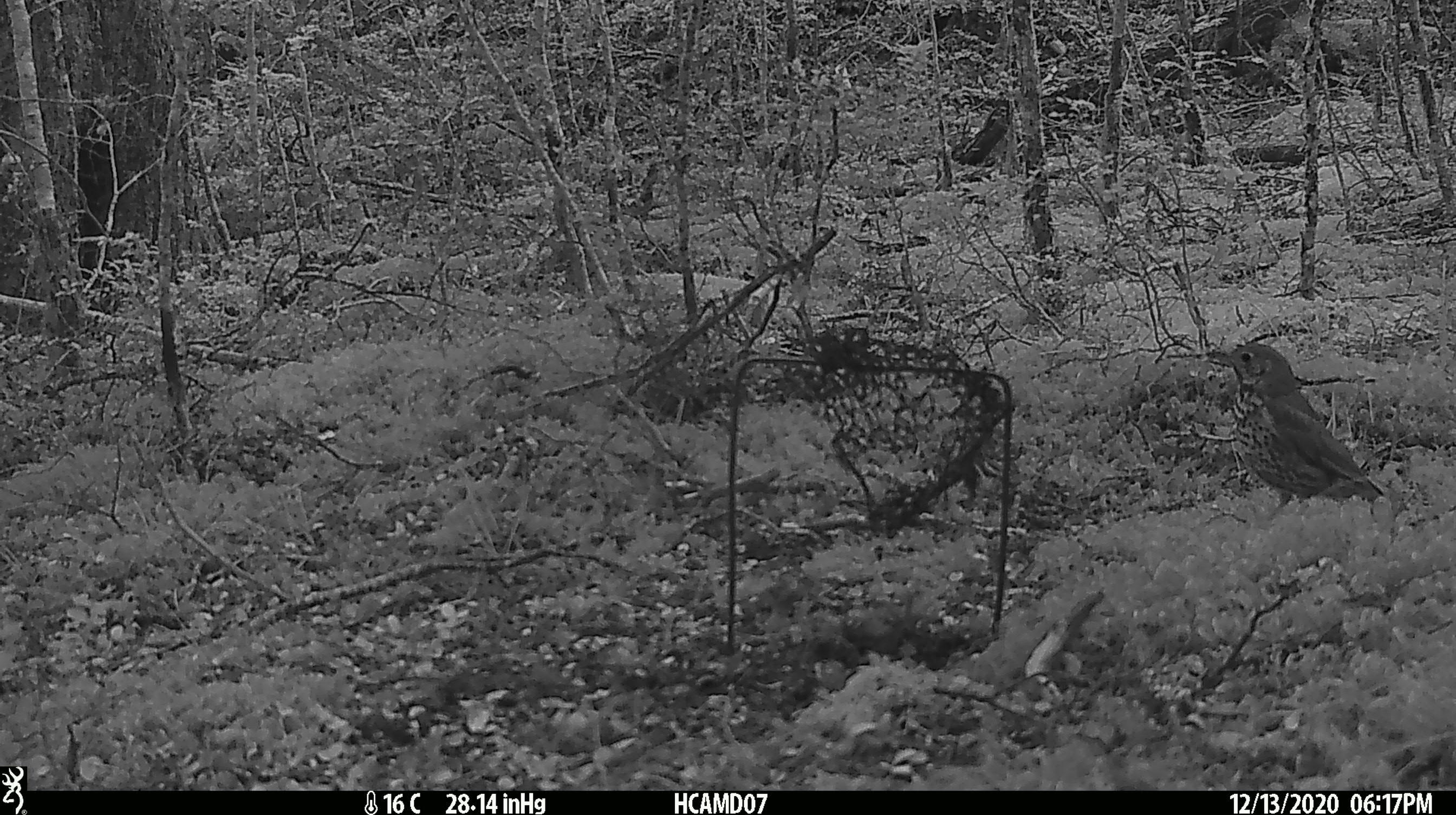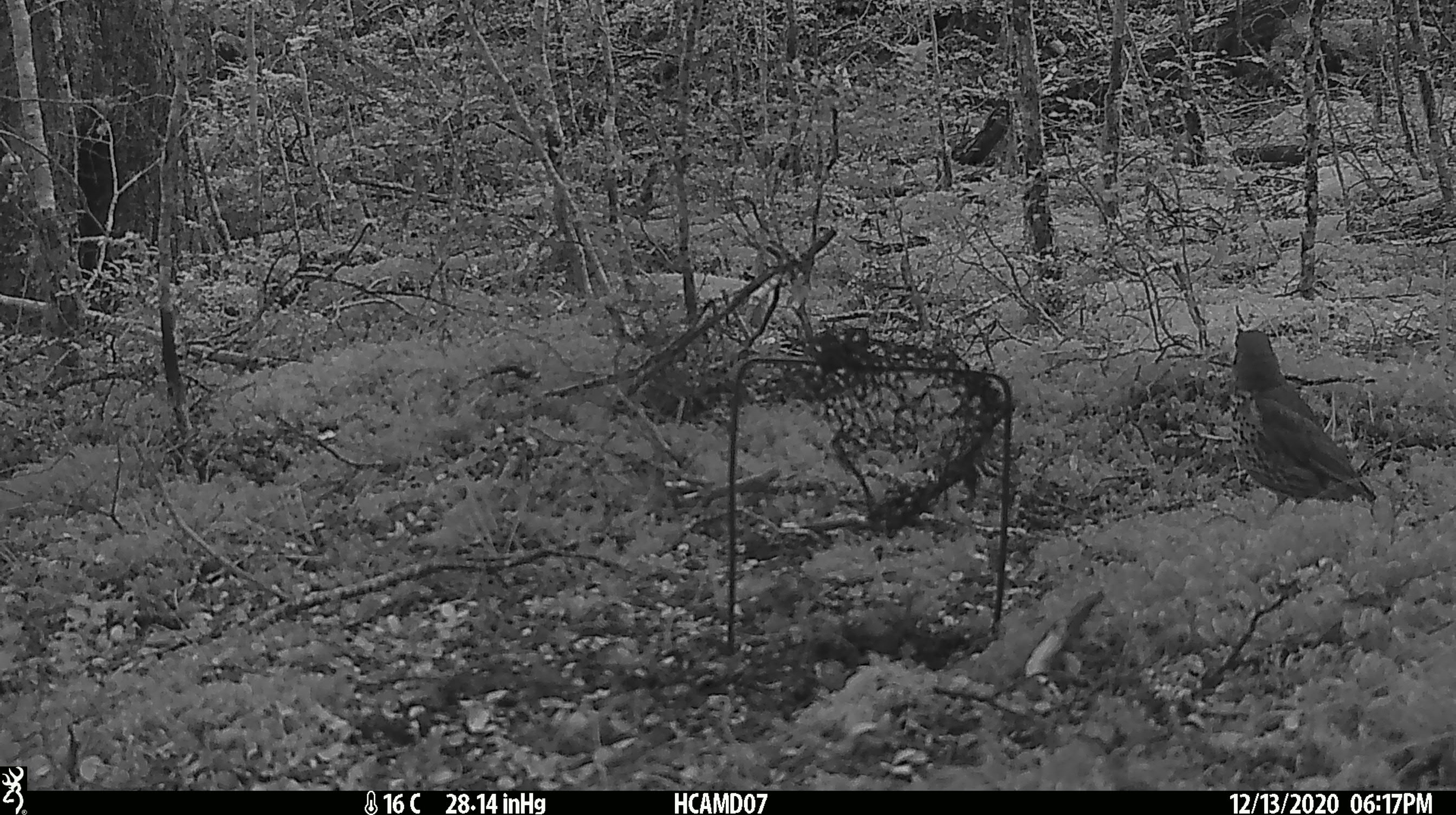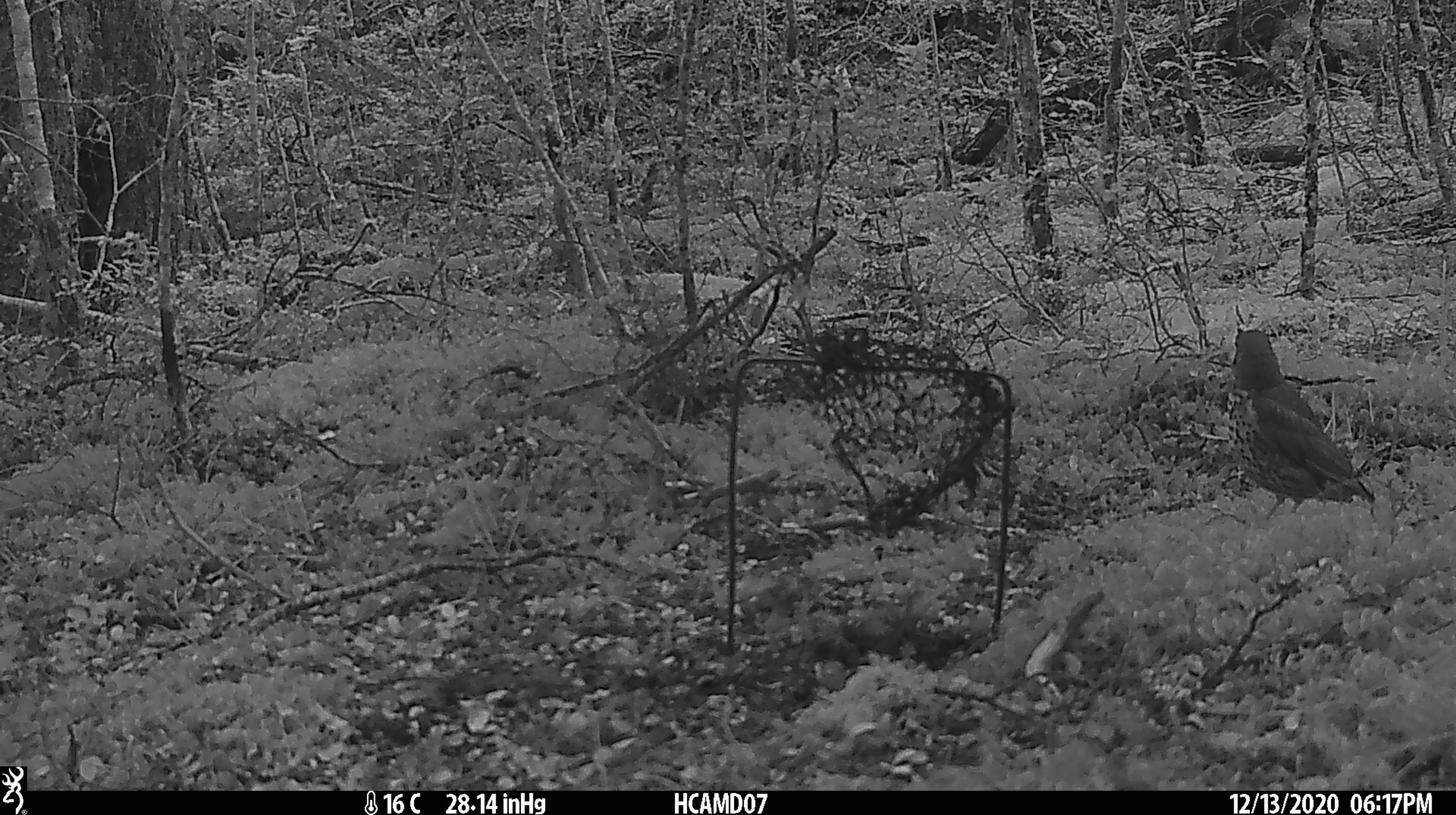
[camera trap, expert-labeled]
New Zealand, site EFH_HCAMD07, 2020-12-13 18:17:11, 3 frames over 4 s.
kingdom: Animalia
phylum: Chordata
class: Aves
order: Passeriformes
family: Turdidae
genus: Turdus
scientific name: Turdus philomelos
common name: song thrush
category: thrush